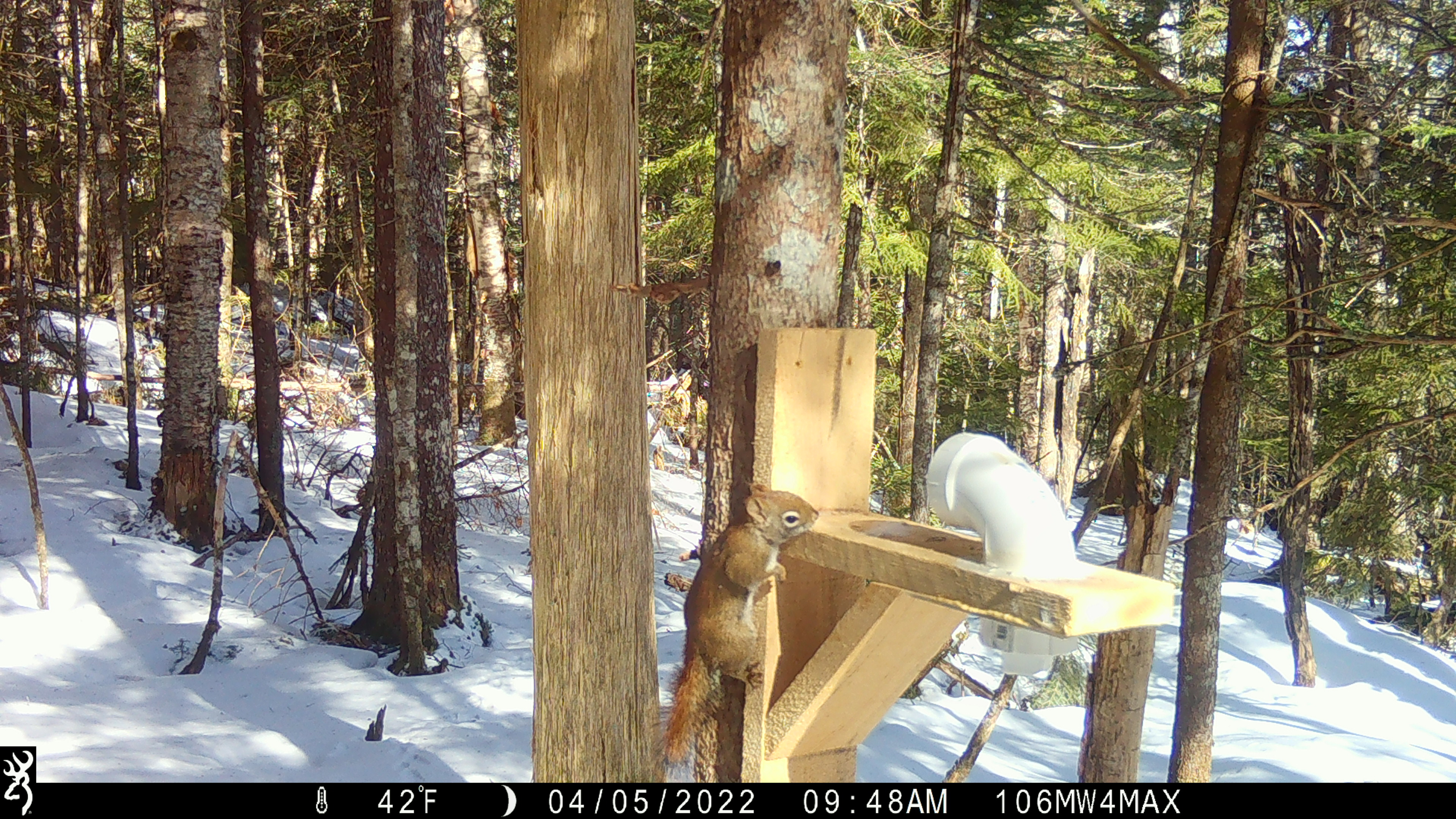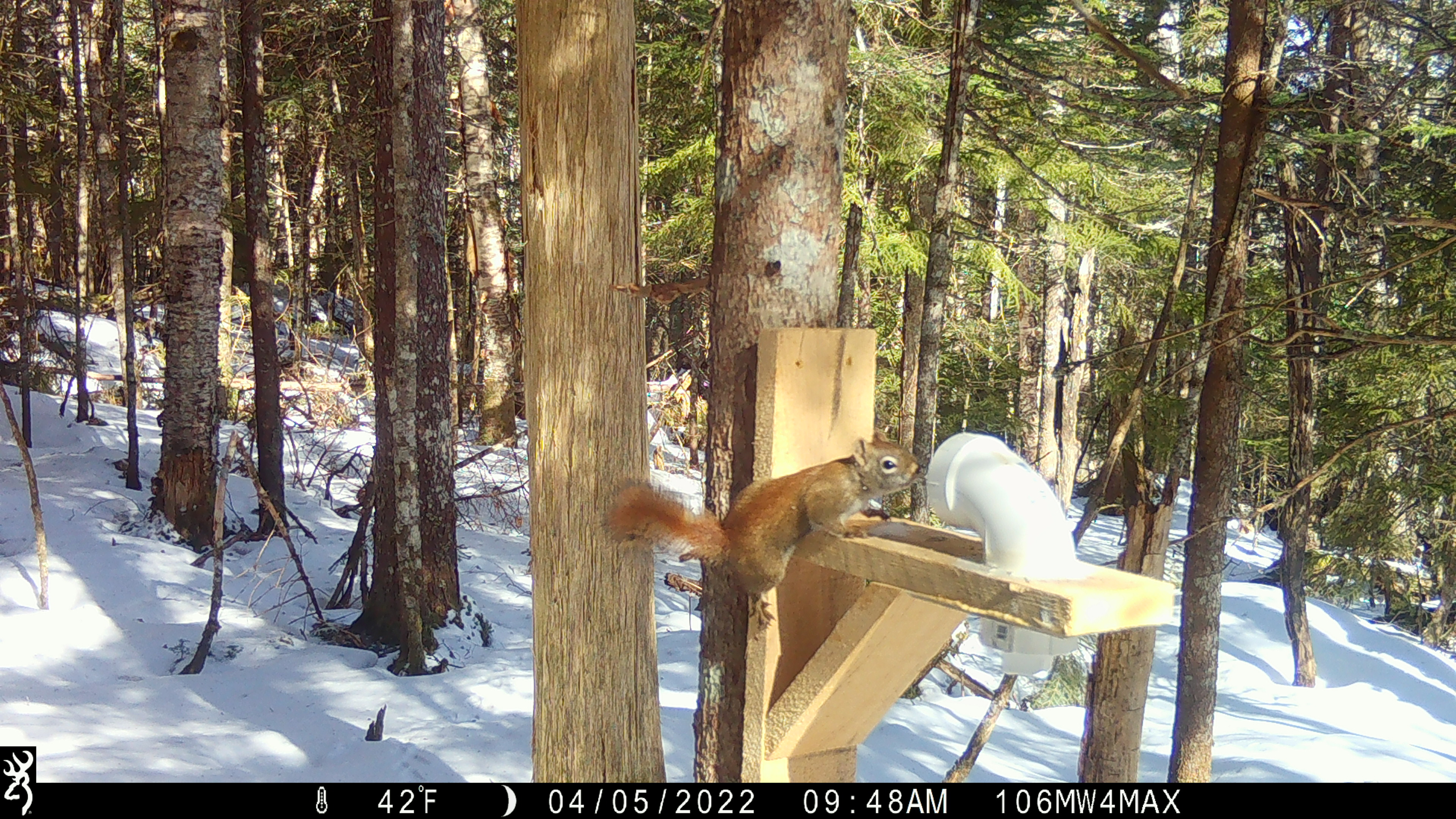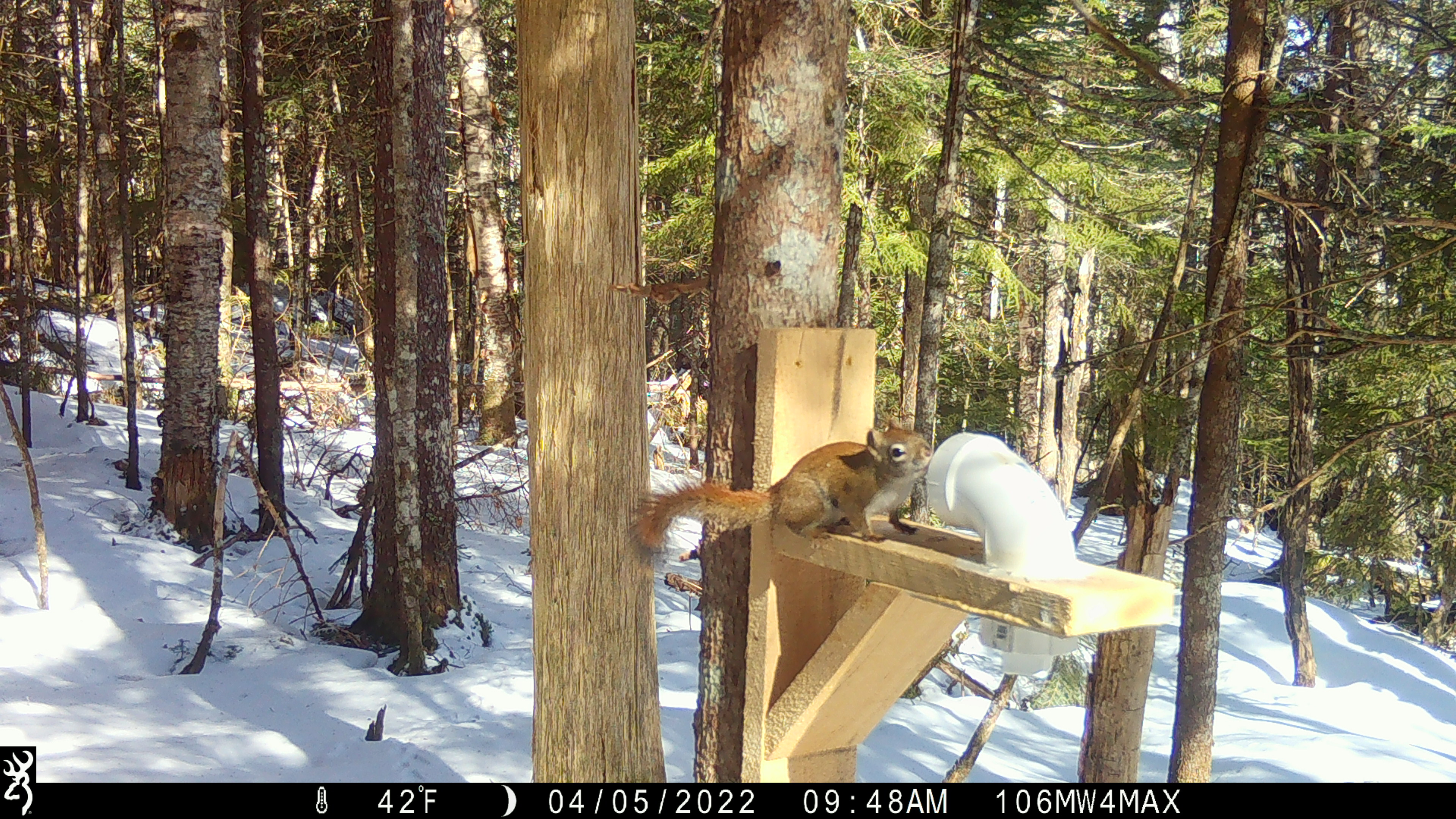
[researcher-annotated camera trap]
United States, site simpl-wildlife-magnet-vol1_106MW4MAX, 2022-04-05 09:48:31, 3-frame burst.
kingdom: Animalia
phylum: Chordata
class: Mammalia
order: Rodentia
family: Sciuridae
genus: Tamiasciurus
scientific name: Tamiasciurus hudsonicus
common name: red squirrel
Red squirrel (Tamiasciurus hudsonicus).